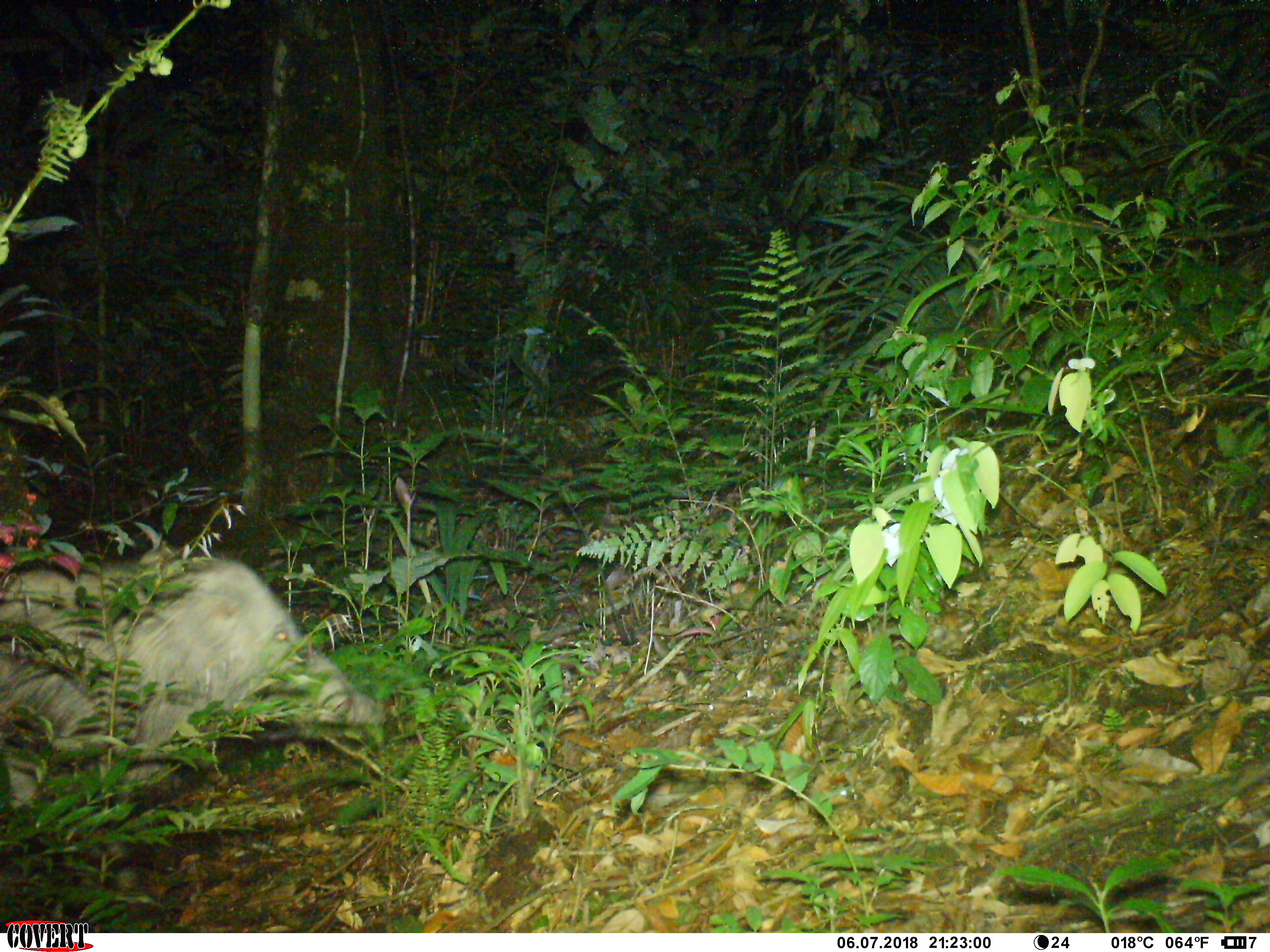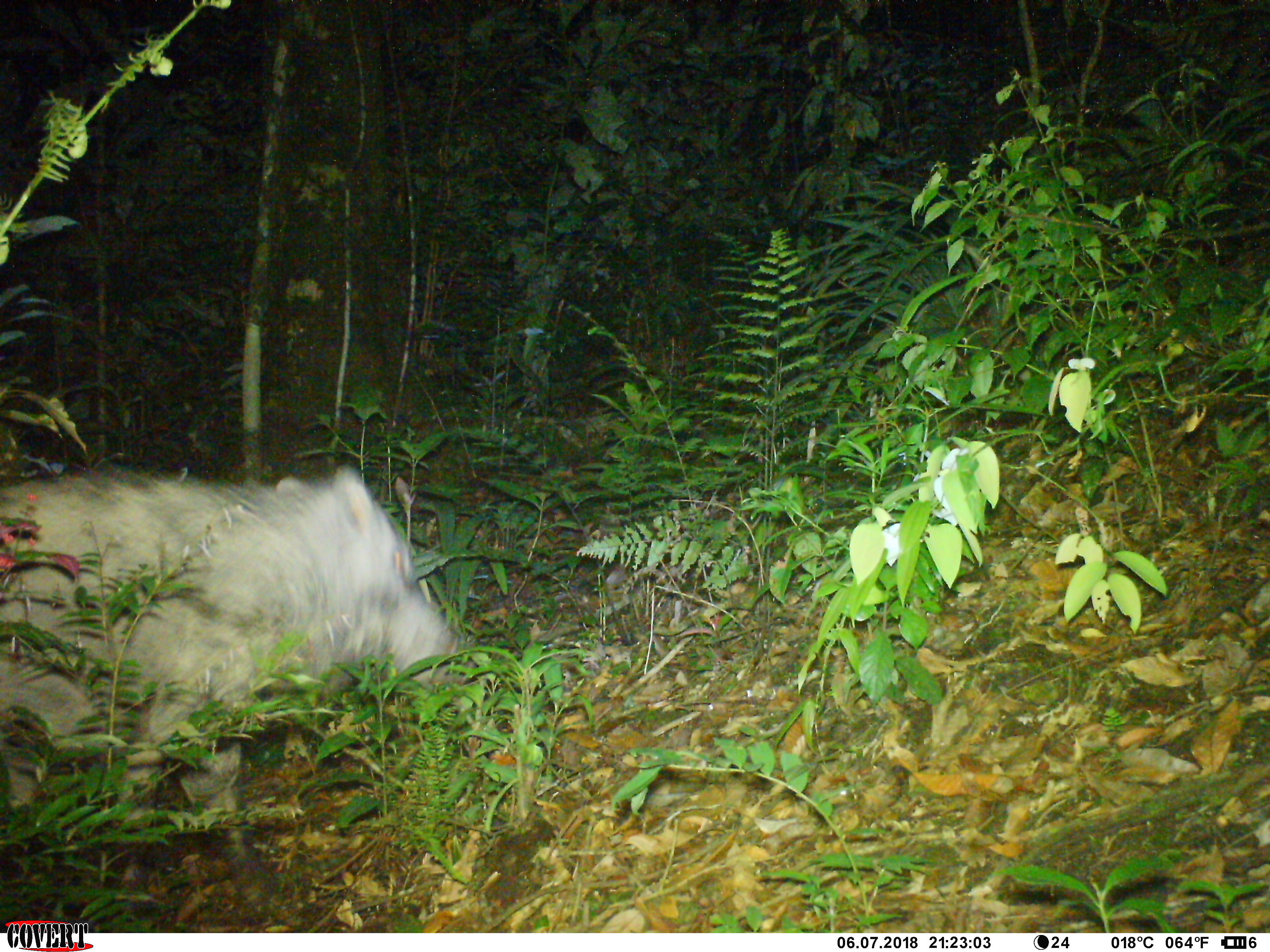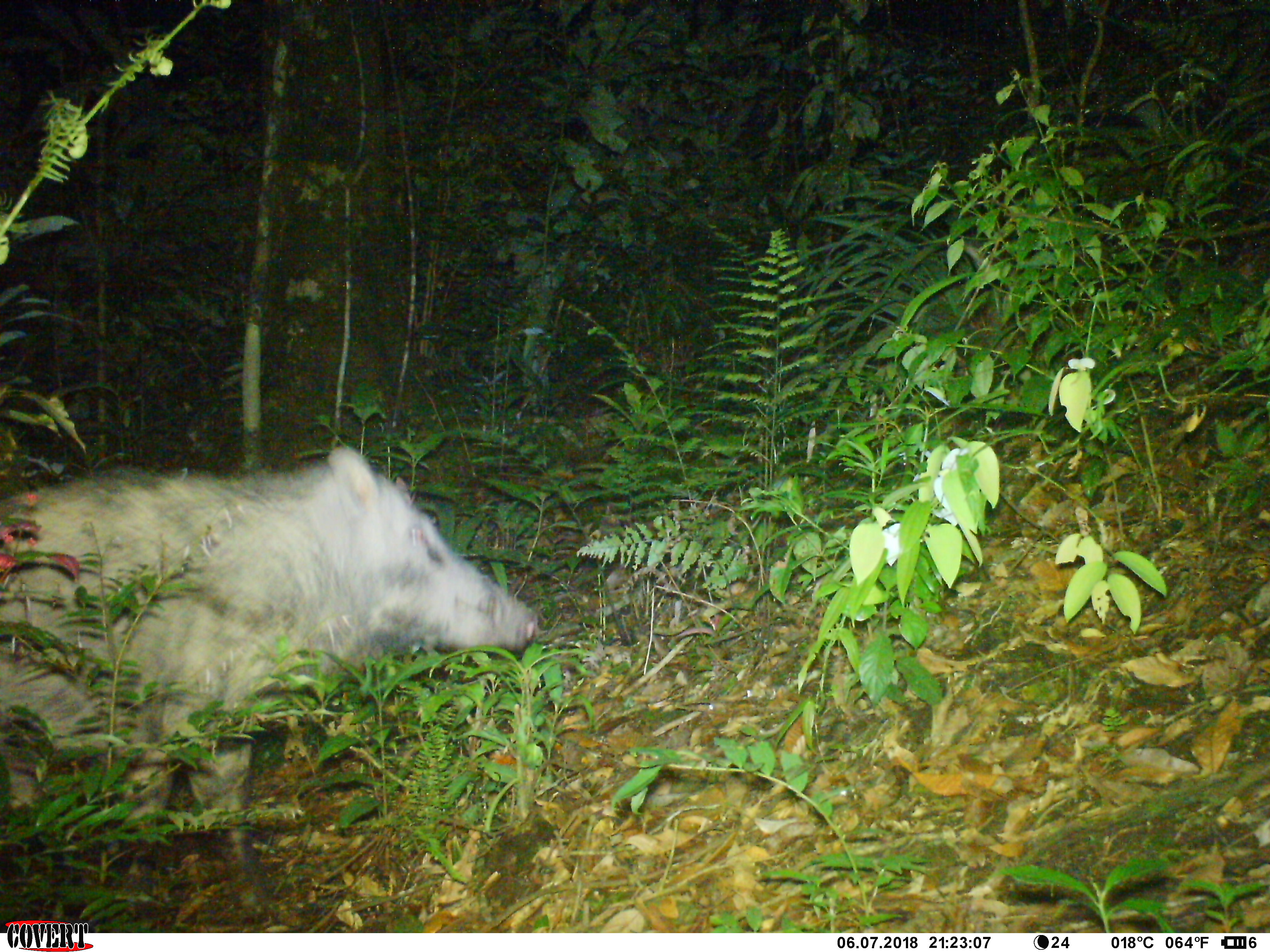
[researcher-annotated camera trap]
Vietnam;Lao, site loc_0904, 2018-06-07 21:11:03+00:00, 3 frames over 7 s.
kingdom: Animalia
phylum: Chordata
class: Mammalia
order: Artiodactyla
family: Suidae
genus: Sus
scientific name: Sus scrofa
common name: eurasian wild pig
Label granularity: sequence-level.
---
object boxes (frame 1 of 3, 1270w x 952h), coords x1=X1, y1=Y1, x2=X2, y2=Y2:
eurasian wild pig: x1=0, y1=545, x2=388, y2=892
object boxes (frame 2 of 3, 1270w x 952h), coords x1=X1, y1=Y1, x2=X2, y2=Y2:
eurasian wild pig: x1=0, y1=462, x2=477, y2=913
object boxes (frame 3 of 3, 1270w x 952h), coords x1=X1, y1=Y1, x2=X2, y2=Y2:
eurasian wild pig: x1=0, y1=442, x2=538, y2=920